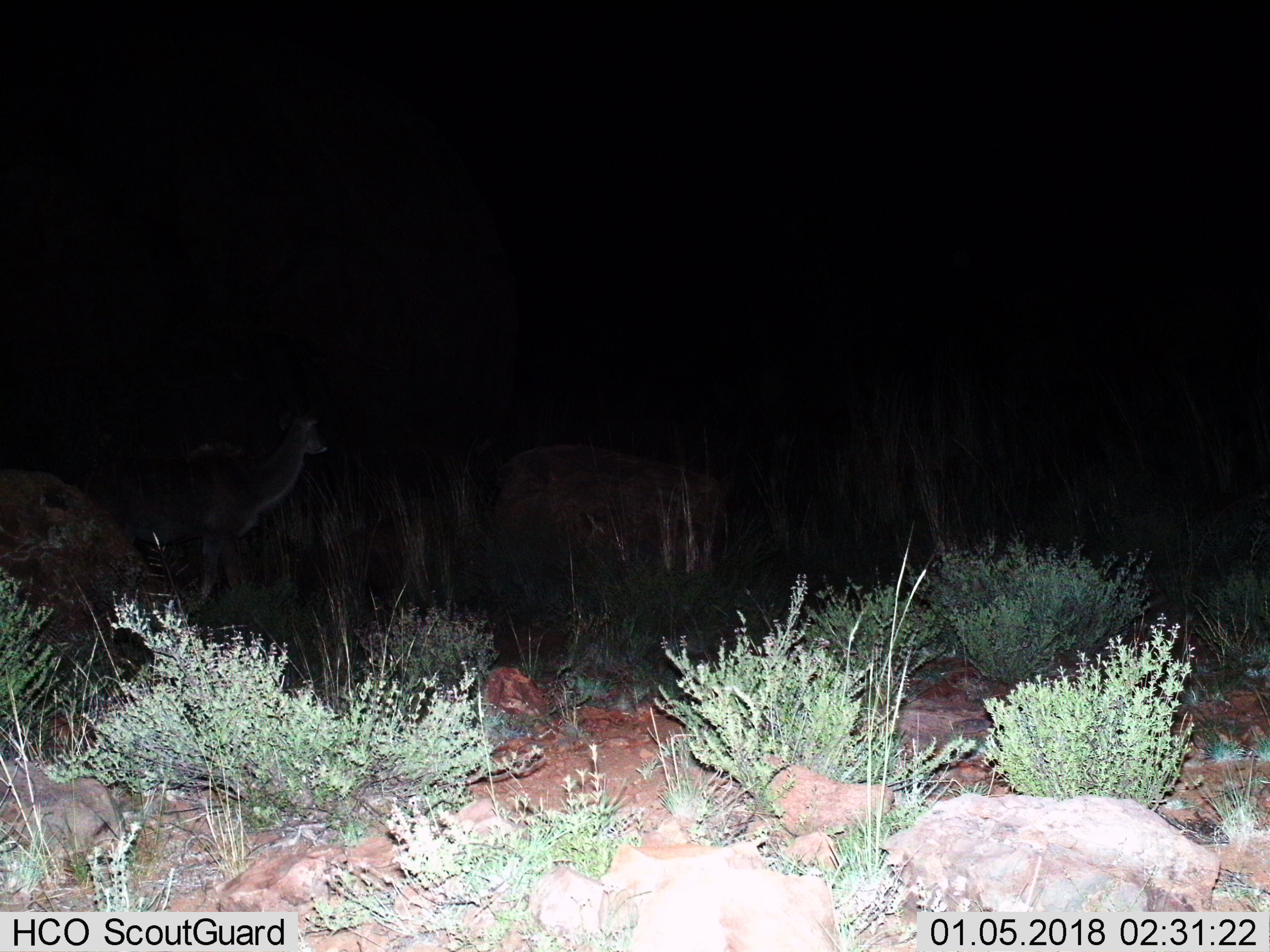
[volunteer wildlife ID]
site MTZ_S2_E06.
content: unidentified animal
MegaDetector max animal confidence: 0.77